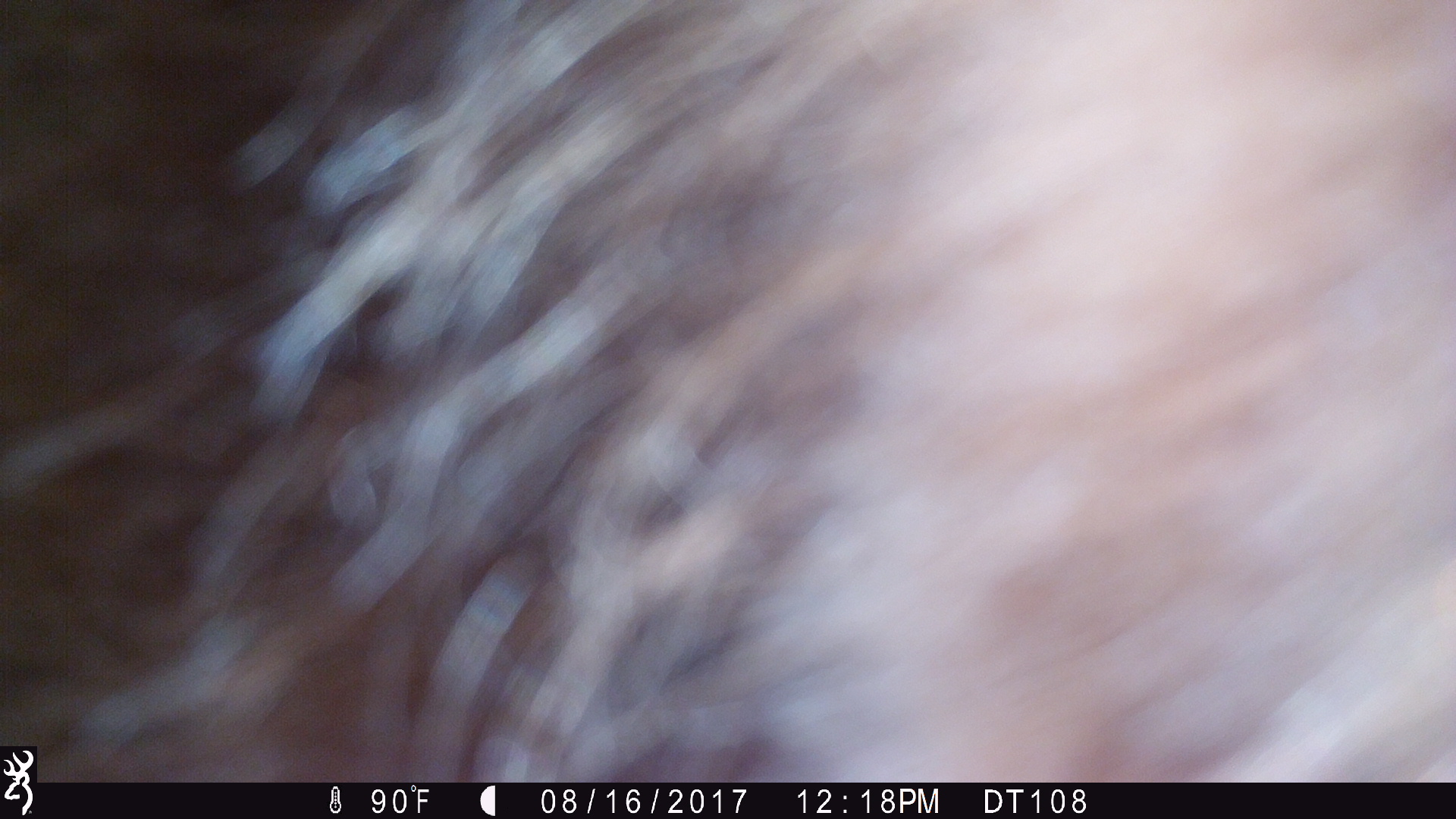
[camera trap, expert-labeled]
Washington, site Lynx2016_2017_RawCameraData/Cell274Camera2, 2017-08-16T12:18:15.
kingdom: Animalia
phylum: Chordata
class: Mammalia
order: Artiodactyla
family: Bovidae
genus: Bos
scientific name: Bos taurus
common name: domestic cattle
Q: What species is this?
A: Domestic cattle (Bos taurus).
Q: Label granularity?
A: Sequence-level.